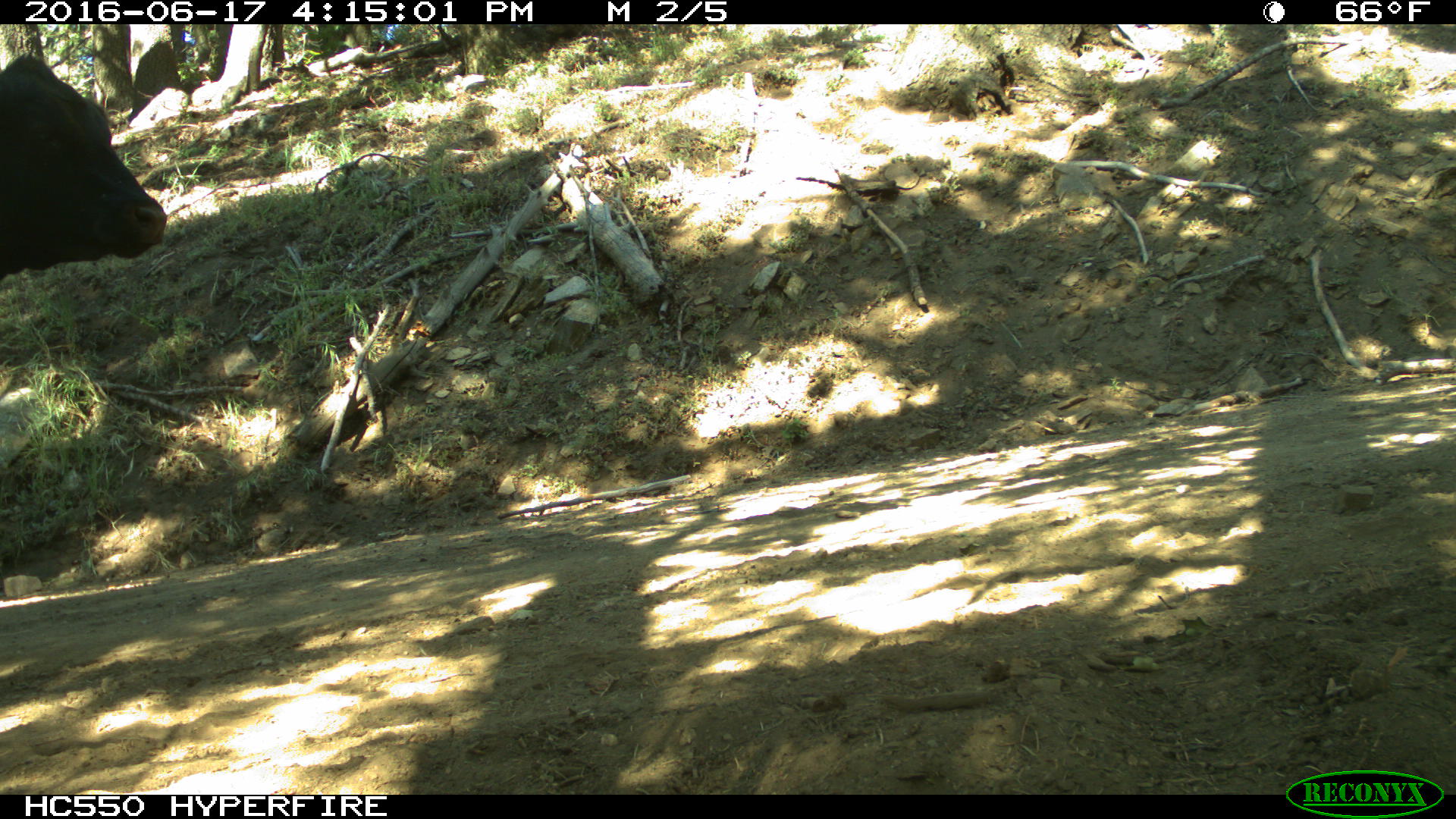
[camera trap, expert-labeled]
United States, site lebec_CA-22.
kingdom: Animalia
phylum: Chordata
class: Mammalia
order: Artiodactyla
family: Bovidae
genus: Bos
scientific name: Bos taurus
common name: domestic cow